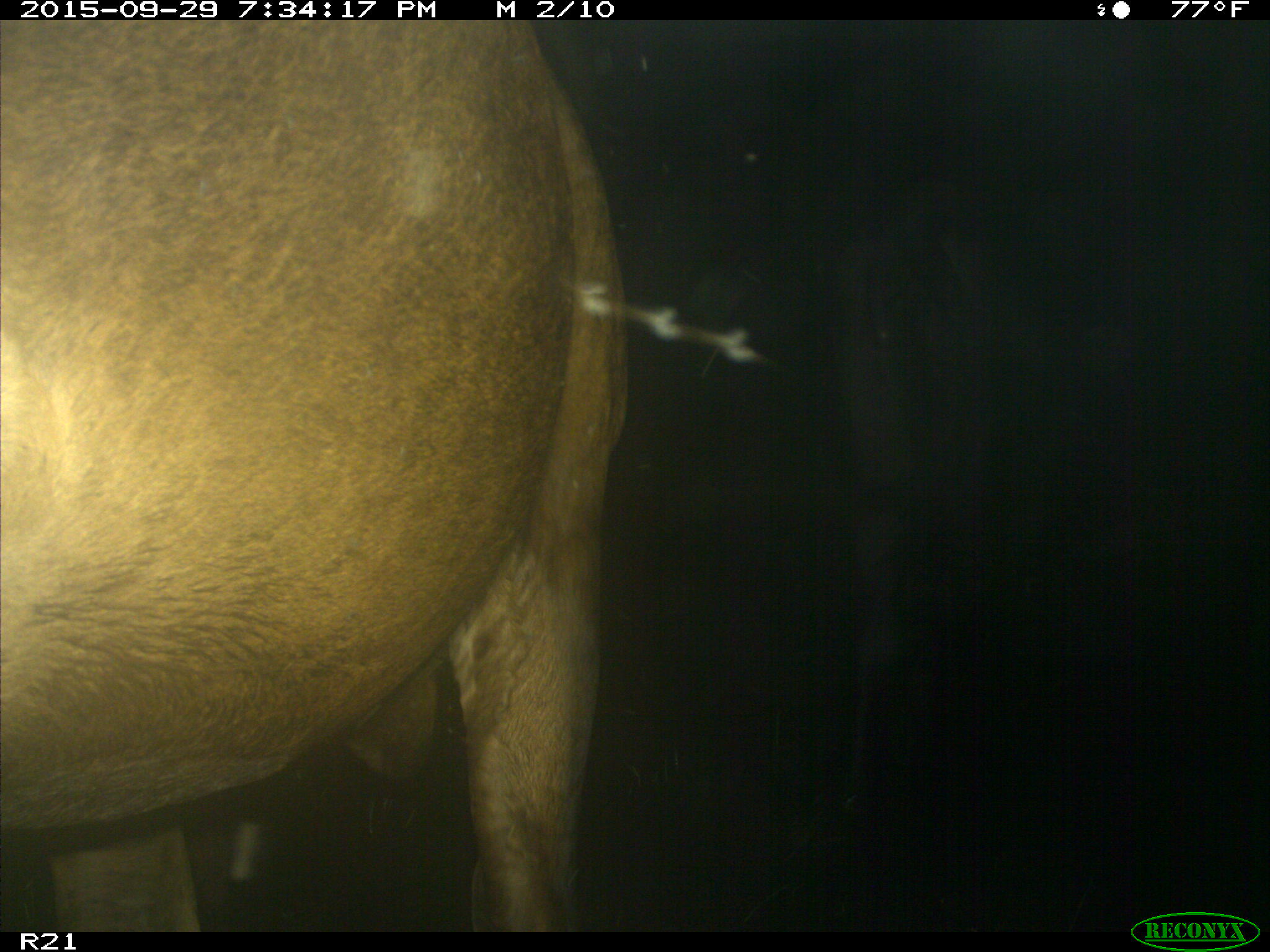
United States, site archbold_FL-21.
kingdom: Animalia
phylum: Chordata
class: Mammalia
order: Artiodactyla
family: Bovidae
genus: Bos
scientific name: Bos taurus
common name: domestic cow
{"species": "Bos taurus (domestic cow)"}